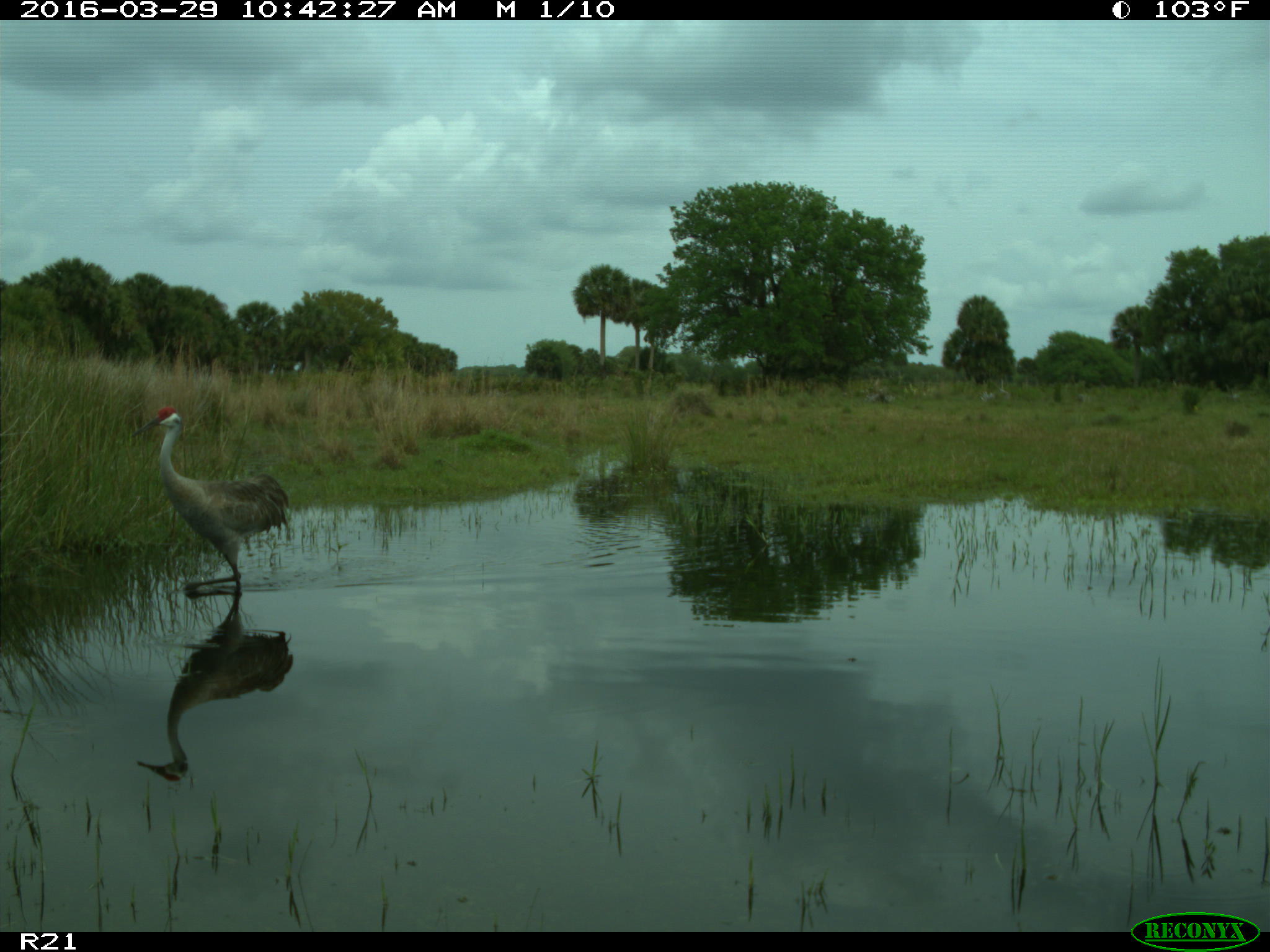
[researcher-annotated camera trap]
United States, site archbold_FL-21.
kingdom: Animalia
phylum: Chordata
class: Aves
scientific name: Aves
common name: birds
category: unidentified bird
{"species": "unidentified bird (birds) (Aves)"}